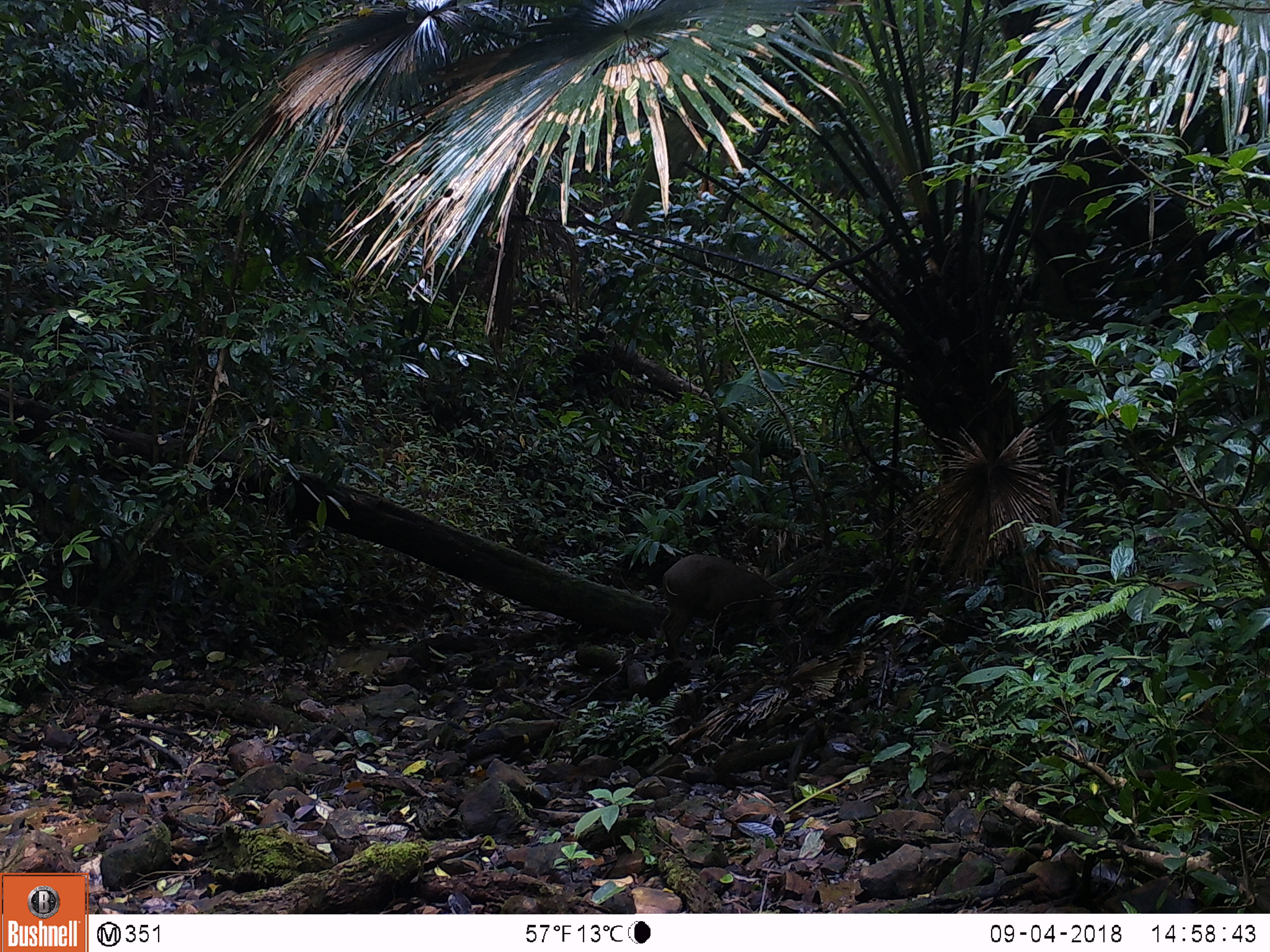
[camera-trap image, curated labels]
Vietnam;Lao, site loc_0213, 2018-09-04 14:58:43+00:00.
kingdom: Animalia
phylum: Chordata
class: Mammalia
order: Artiodactyla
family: Suidae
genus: Sus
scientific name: Sus scrofa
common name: eurasian wild pig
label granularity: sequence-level